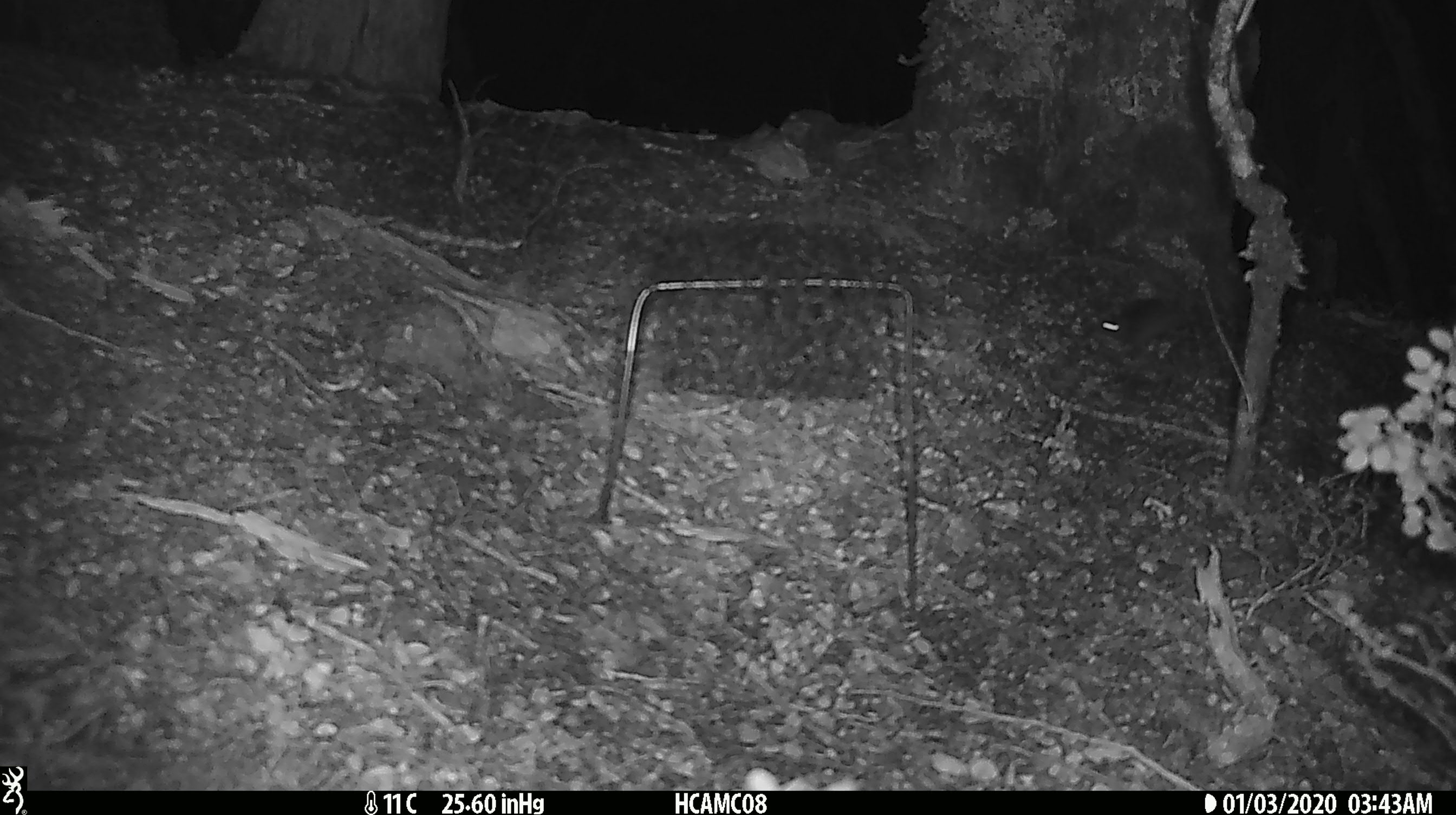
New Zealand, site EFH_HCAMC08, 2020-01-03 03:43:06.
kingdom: Animalia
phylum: Chordata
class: Mammalia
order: Rodentia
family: Muridae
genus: Mus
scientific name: Mus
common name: mouse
Mouse (Mus).